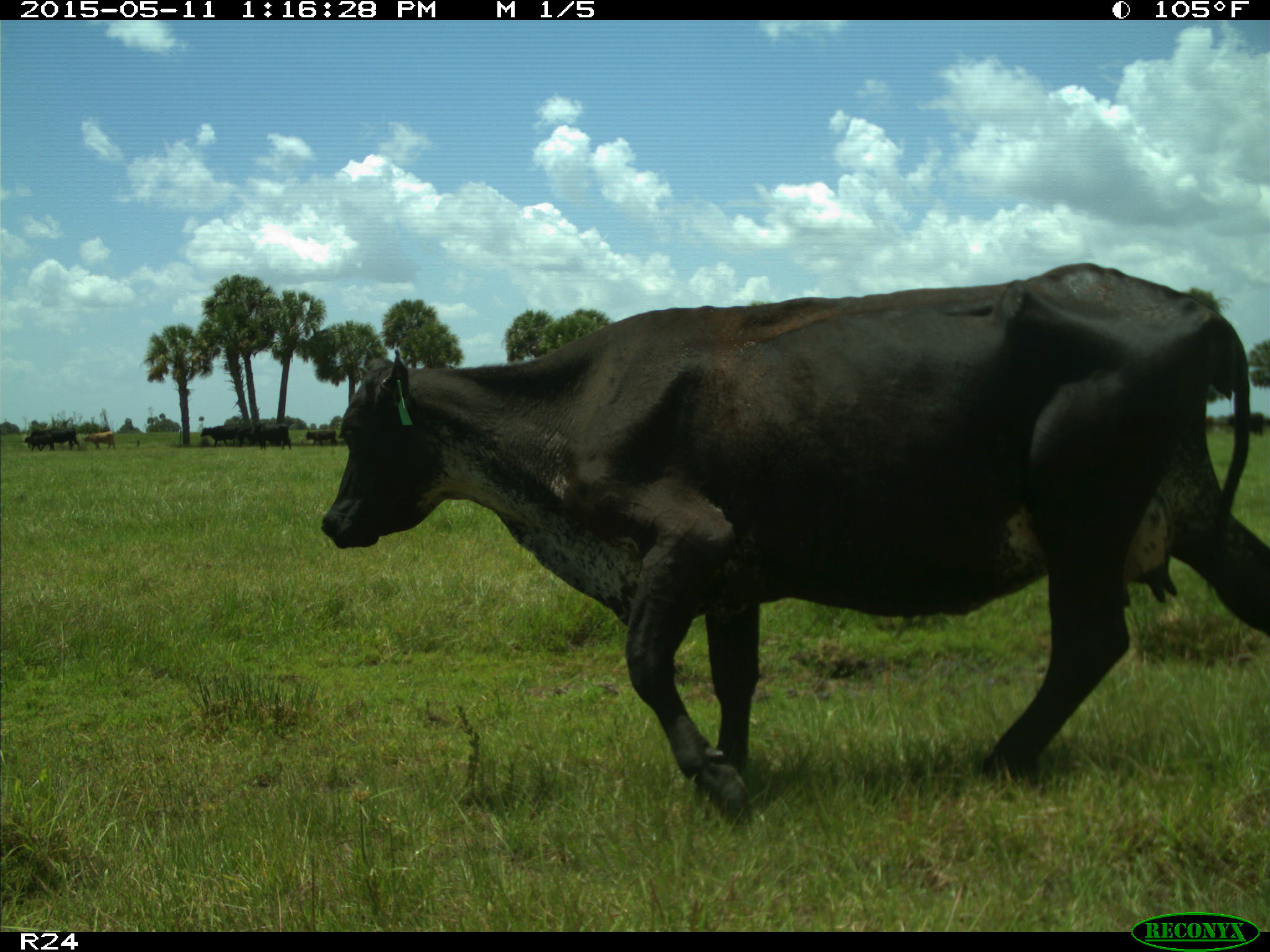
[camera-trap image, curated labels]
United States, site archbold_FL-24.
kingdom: Animalia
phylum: Chordata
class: Mammalia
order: Artiodactyla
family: Bovidae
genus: Bos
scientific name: Bos taurus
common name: domestic cow